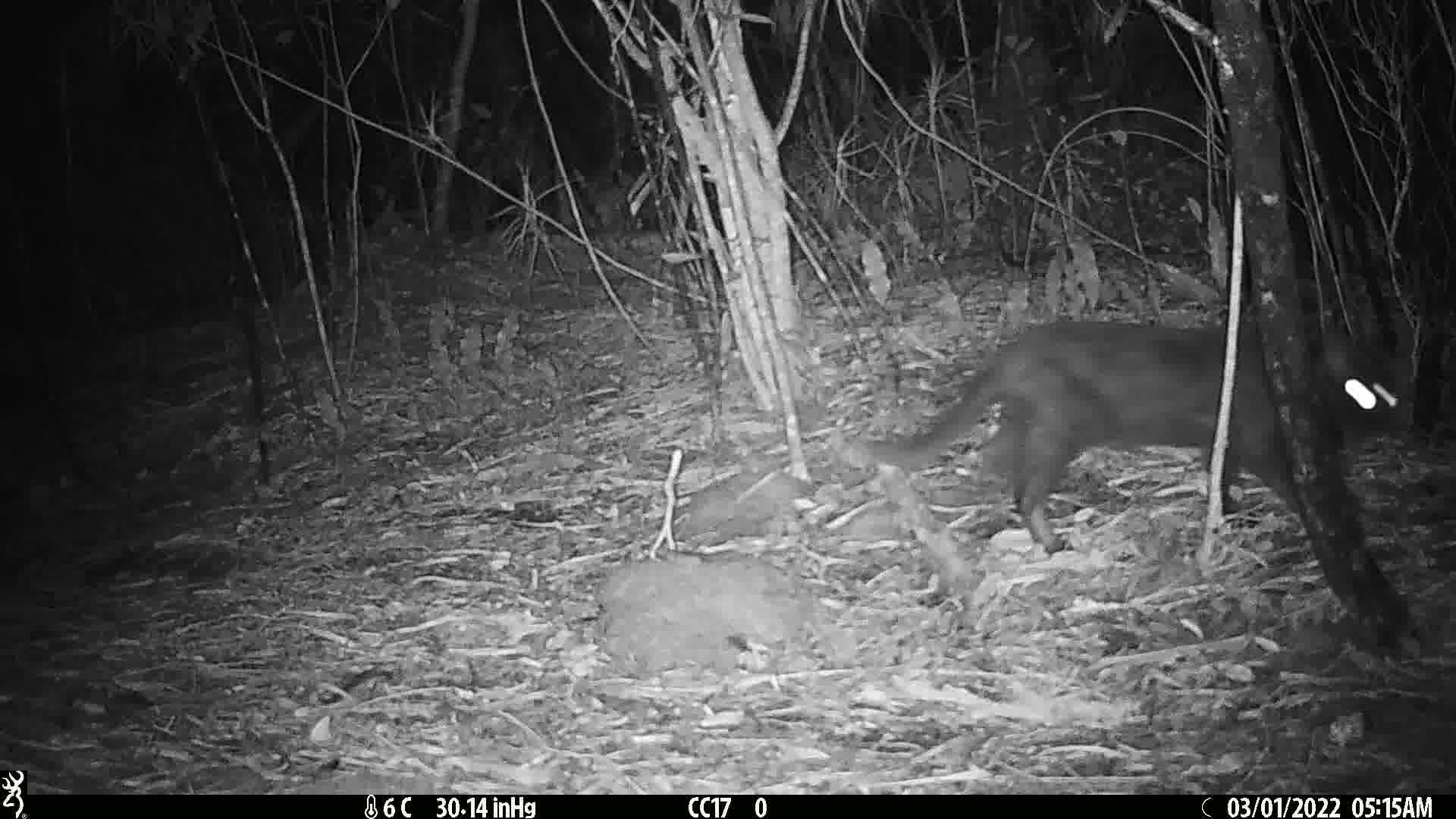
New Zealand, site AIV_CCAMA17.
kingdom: Animalia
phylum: Chordata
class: Mammalia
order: Carnivora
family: Felidae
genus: Felis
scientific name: Felis catus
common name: domestic cat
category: cat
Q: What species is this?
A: Cat (domestic cat) (Felis catus).